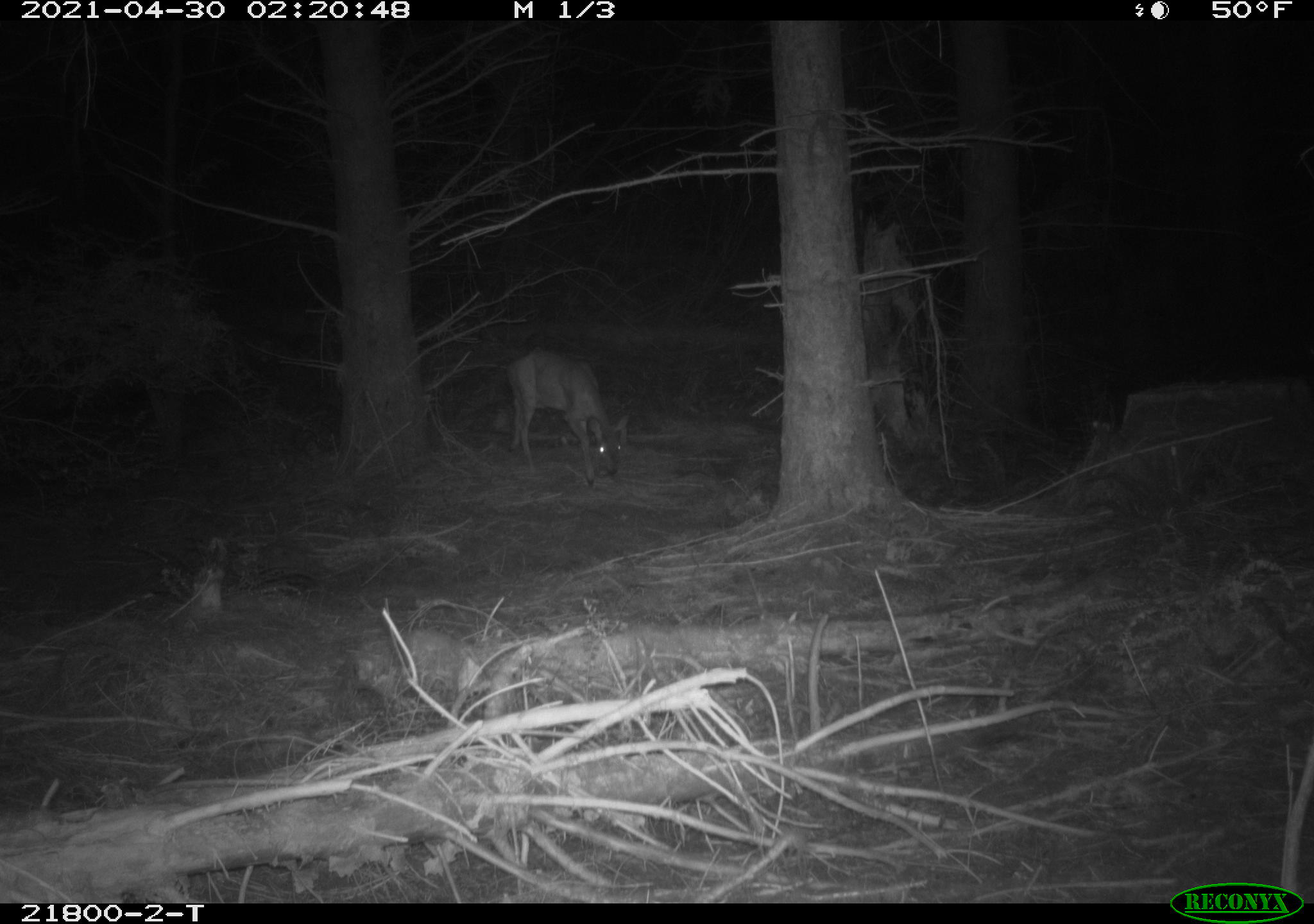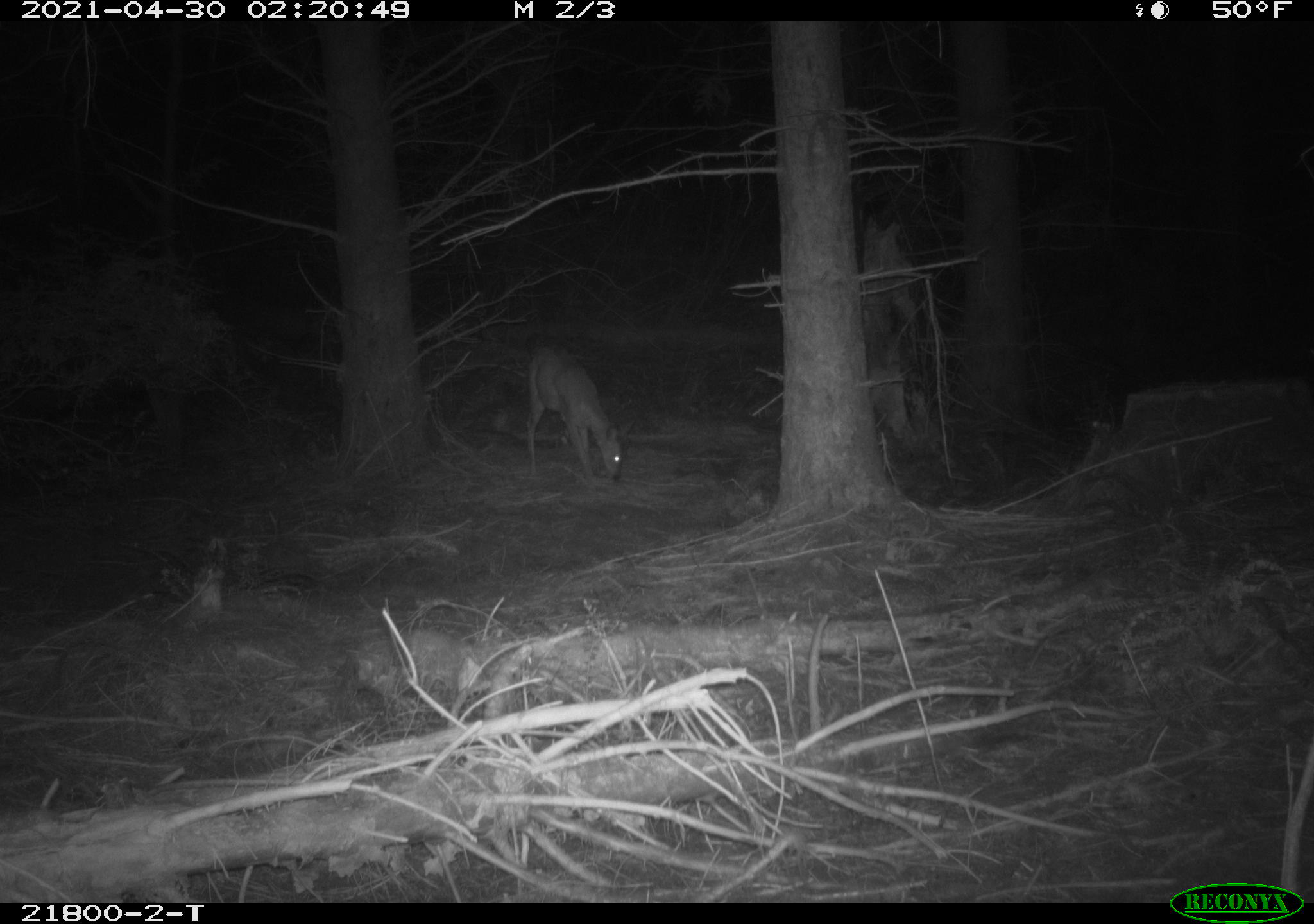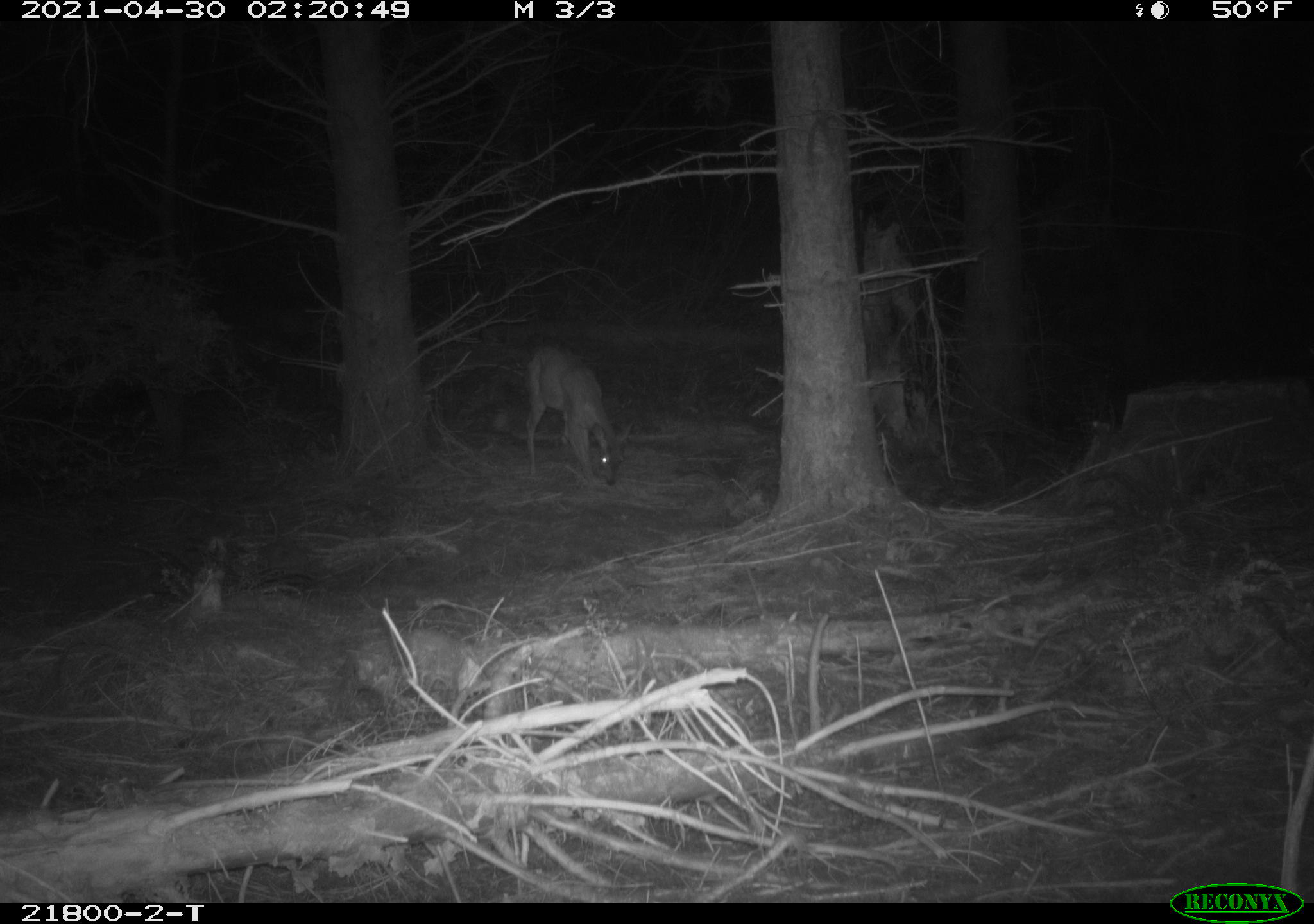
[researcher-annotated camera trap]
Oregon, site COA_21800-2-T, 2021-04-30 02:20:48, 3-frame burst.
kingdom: Animalia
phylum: Chordata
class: Mammalia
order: Artiodactyla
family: Cervidae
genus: Odocoileus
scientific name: Odocoileus hemionus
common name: black-tailed deer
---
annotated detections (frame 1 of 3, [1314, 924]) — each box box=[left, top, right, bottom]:
black-tailed deer: box=[490, 330, 640, 503]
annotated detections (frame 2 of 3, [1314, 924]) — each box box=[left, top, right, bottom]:
black-tailed deer: box=[507, 330, 650, 504]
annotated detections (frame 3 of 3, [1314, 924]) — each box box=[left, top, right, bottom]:
black-tailed deer: box=[497, 324, 651, 513]